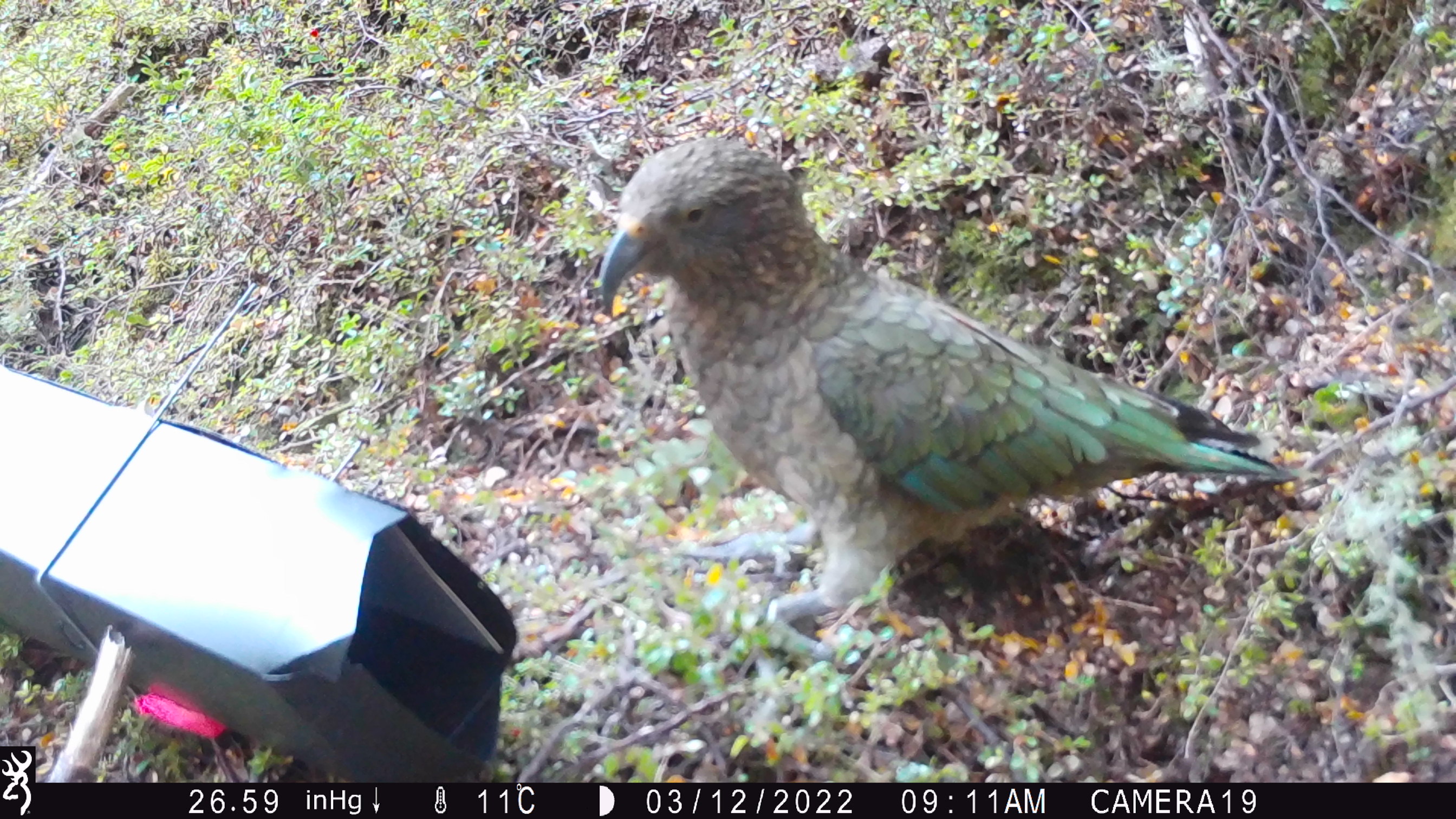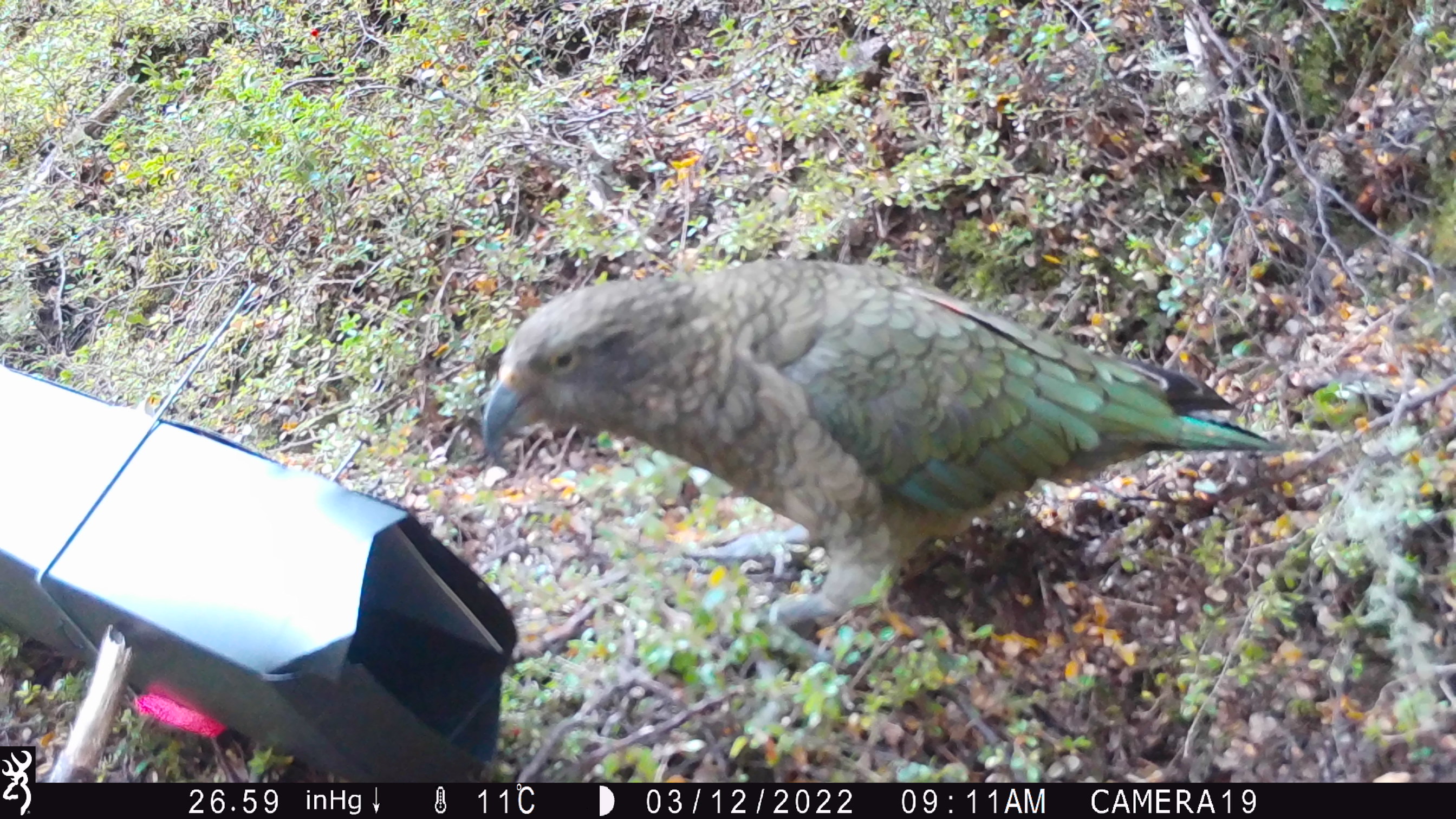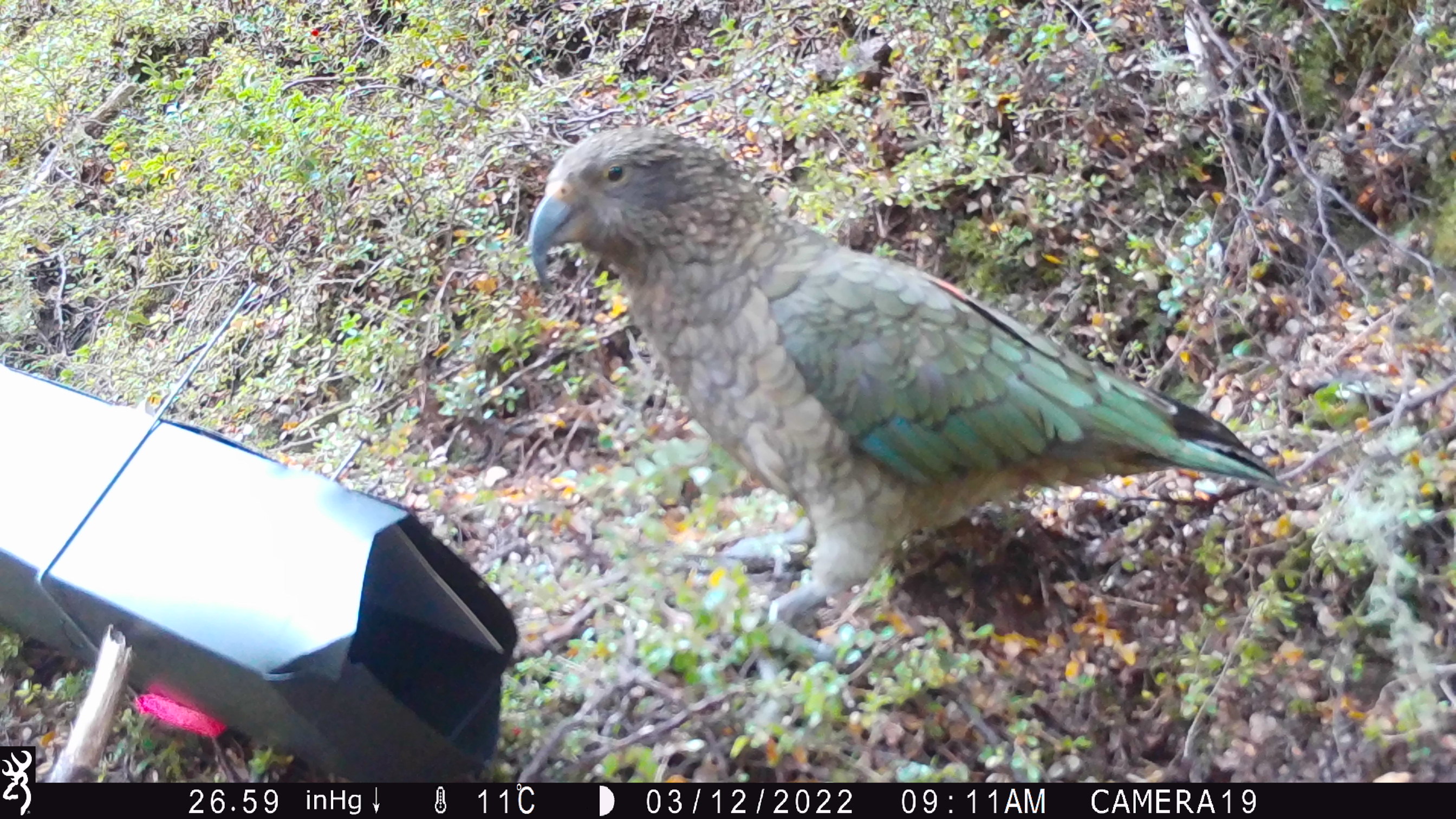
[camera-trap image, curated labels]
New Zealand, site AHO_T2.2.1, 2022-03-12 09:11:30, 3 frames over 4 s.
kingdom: Animalia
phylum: Chordata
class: Aves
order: Psittaciformes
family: Strigopidae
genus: Nestor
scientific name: Nestor notabilis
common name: kea